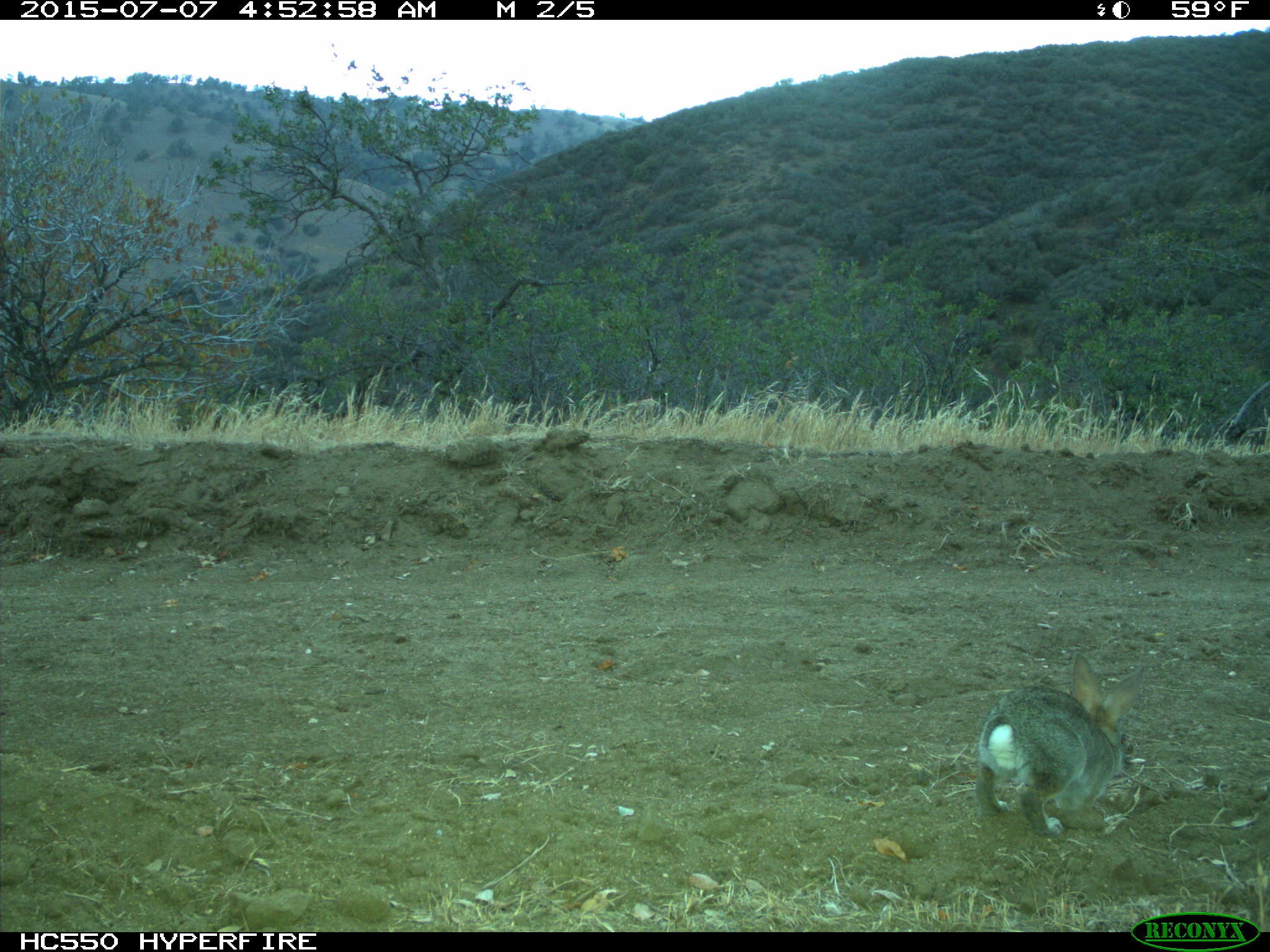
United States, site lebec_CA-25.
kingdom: Animalia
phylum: Chordata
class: Mammalia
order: Lagomorpha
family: Leporidae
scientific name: Leporidae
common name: rabbits and hares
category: unidentified rabbit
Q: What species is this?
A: Unidentified rabbit (rabbits and hares) (Leporidae).